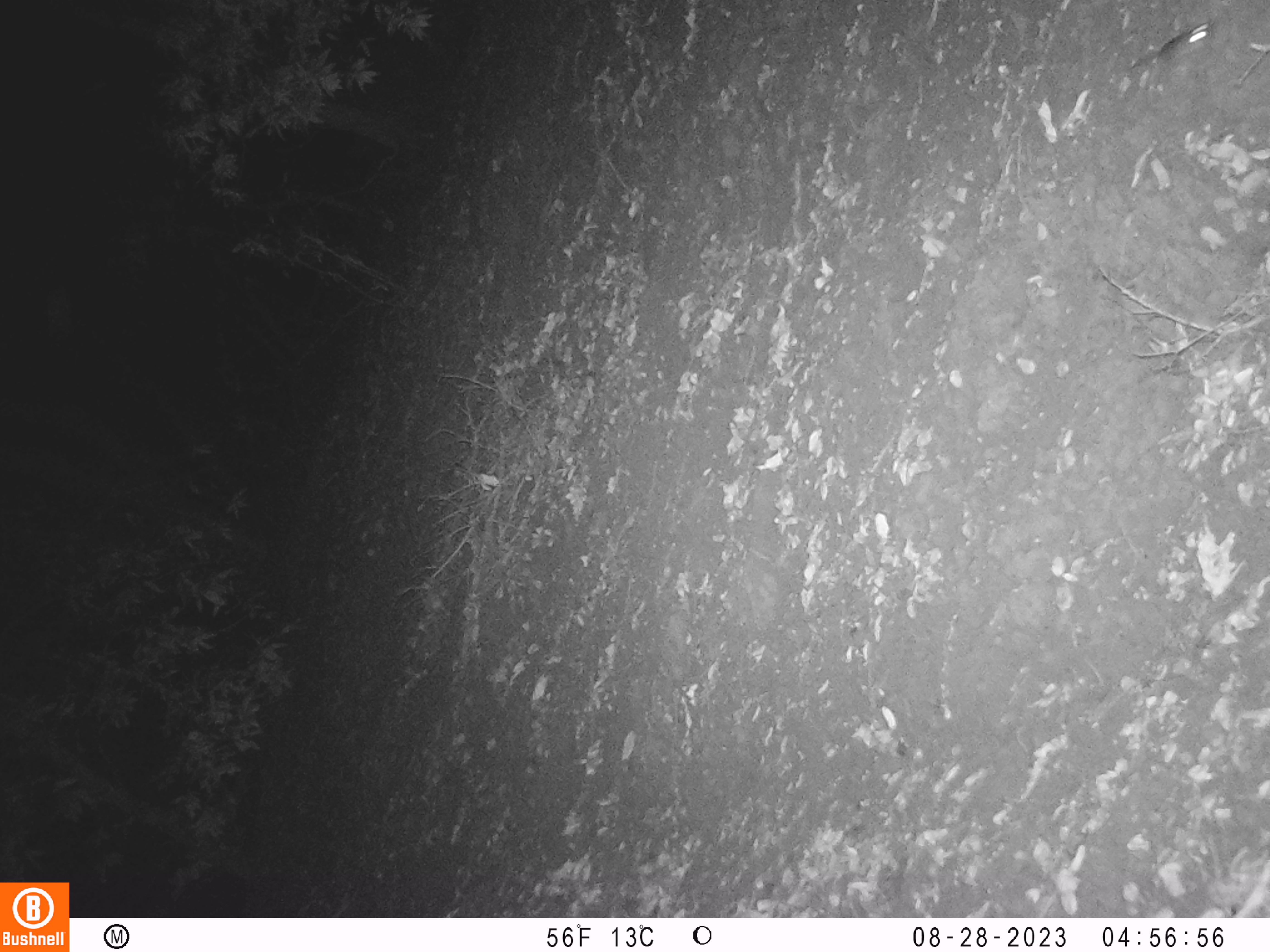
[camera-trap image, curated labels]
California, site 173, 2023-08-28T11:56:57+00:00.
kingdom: Animalia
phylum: Chordata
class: Mammalia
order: Rodentia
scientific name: Rodentia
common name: mouse or rat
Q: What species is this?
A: Mouse or rat (Rodentia).